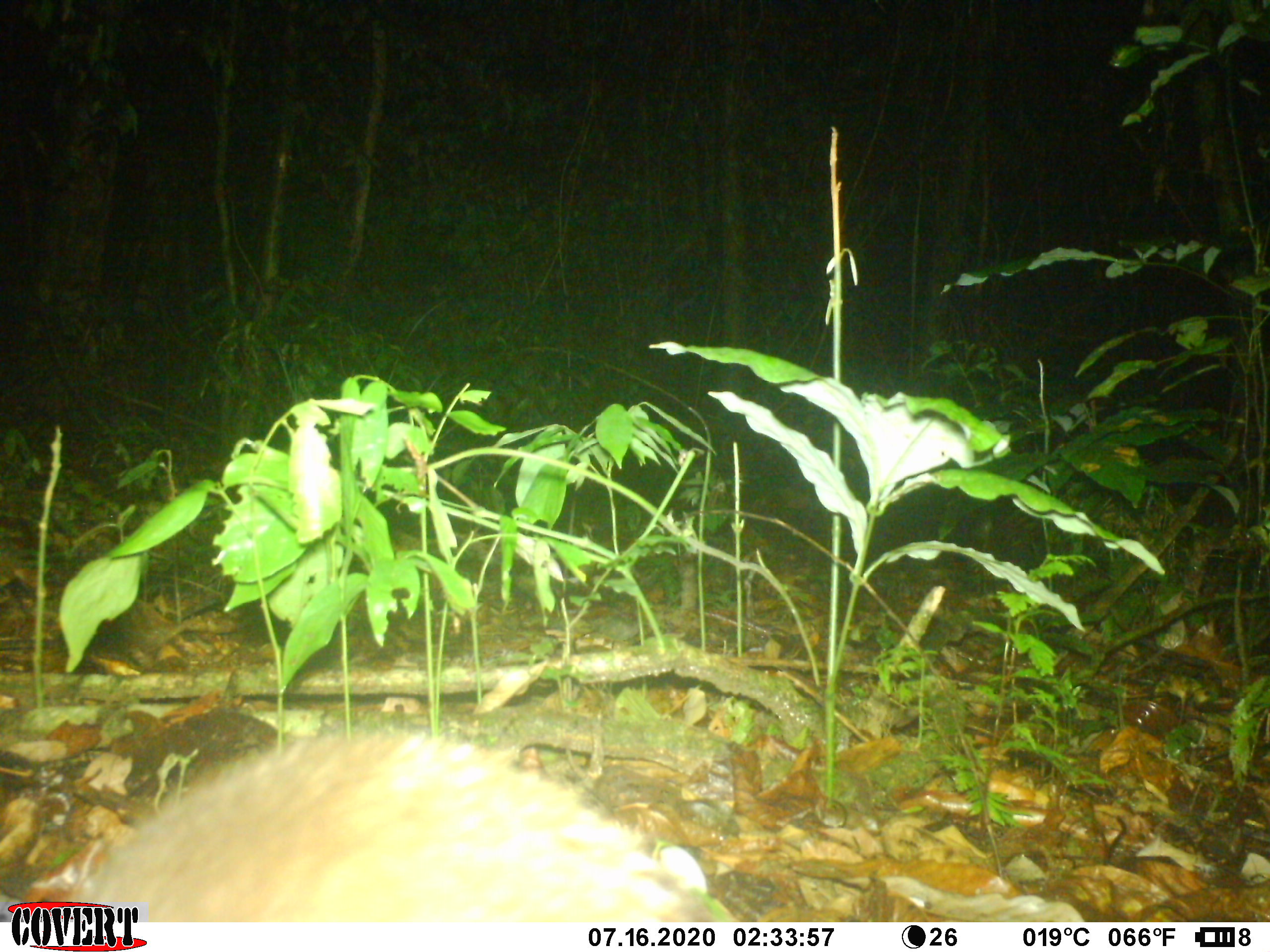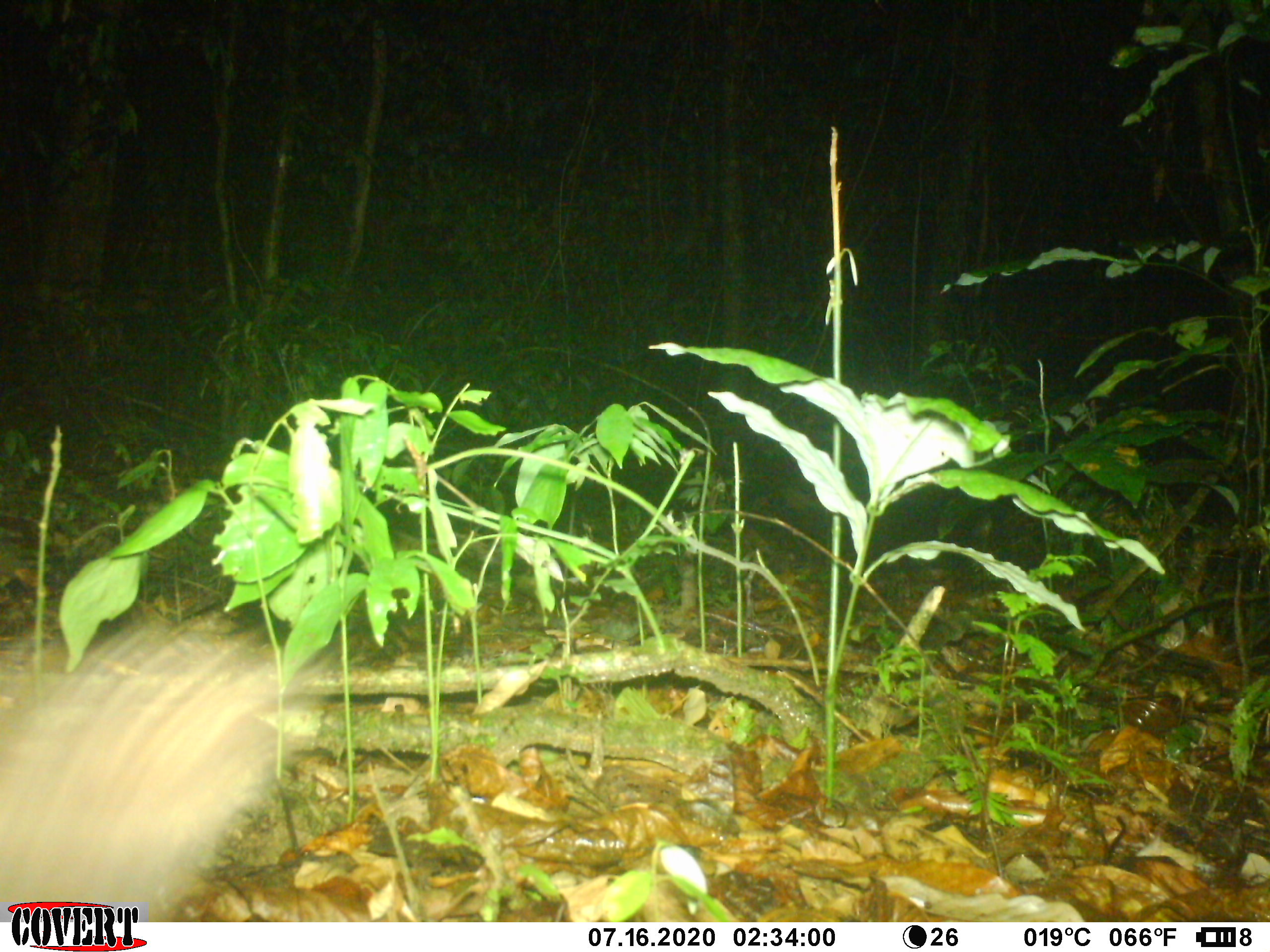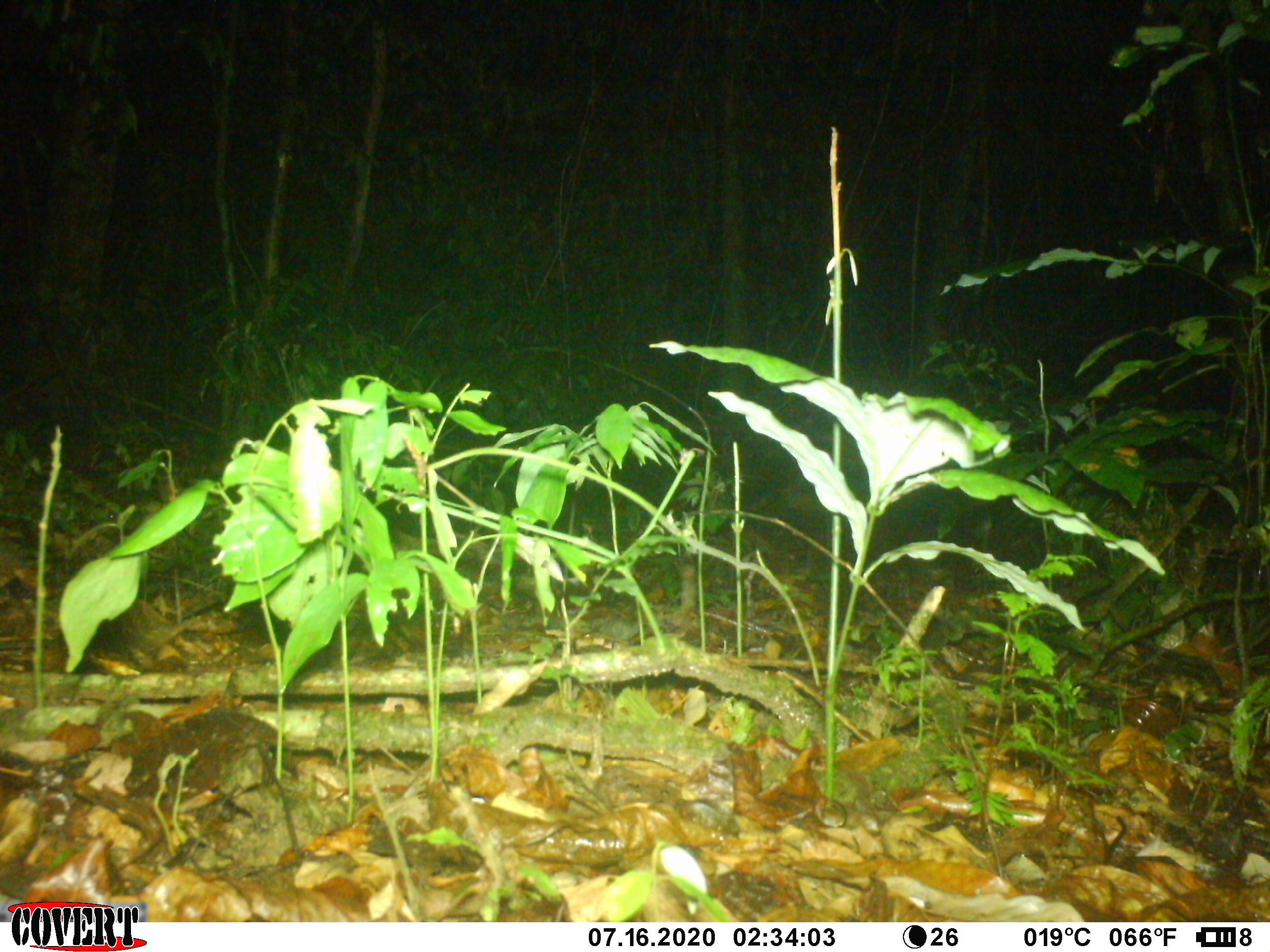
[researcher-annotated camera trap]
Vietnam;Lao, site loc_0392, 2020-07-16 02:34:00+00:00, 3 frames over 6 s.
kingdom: Animalia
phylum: Chordata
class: Mammalia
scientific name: Mammalia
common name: mammal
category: unidentified small mammal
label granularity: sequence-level